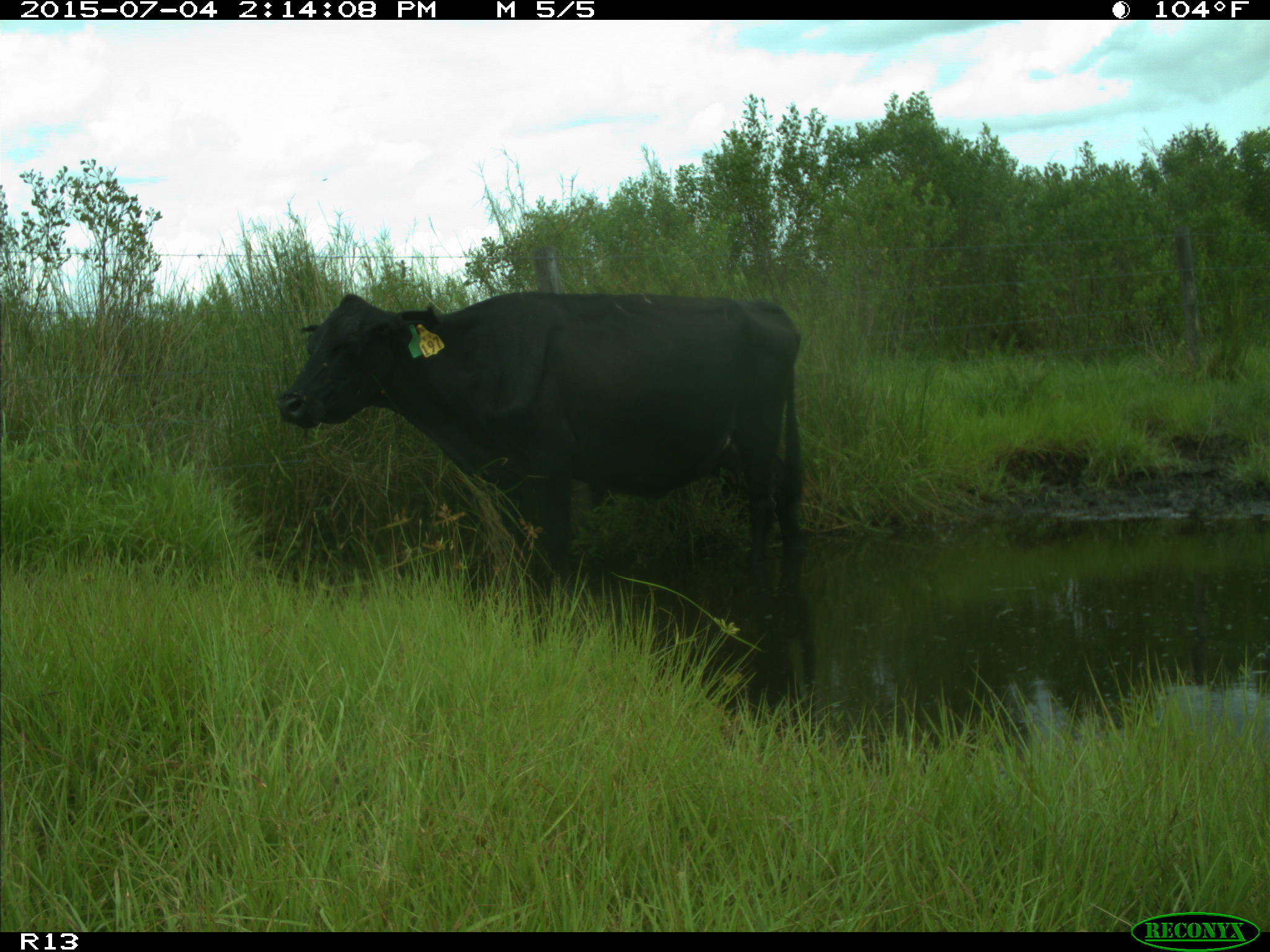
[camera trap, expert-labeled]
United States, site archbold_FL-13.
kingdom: Animalia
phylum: Chordata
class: Mammalia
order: Artiodactyla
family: Bovidae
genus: Bos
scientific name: Bos taurus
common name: domestic cow